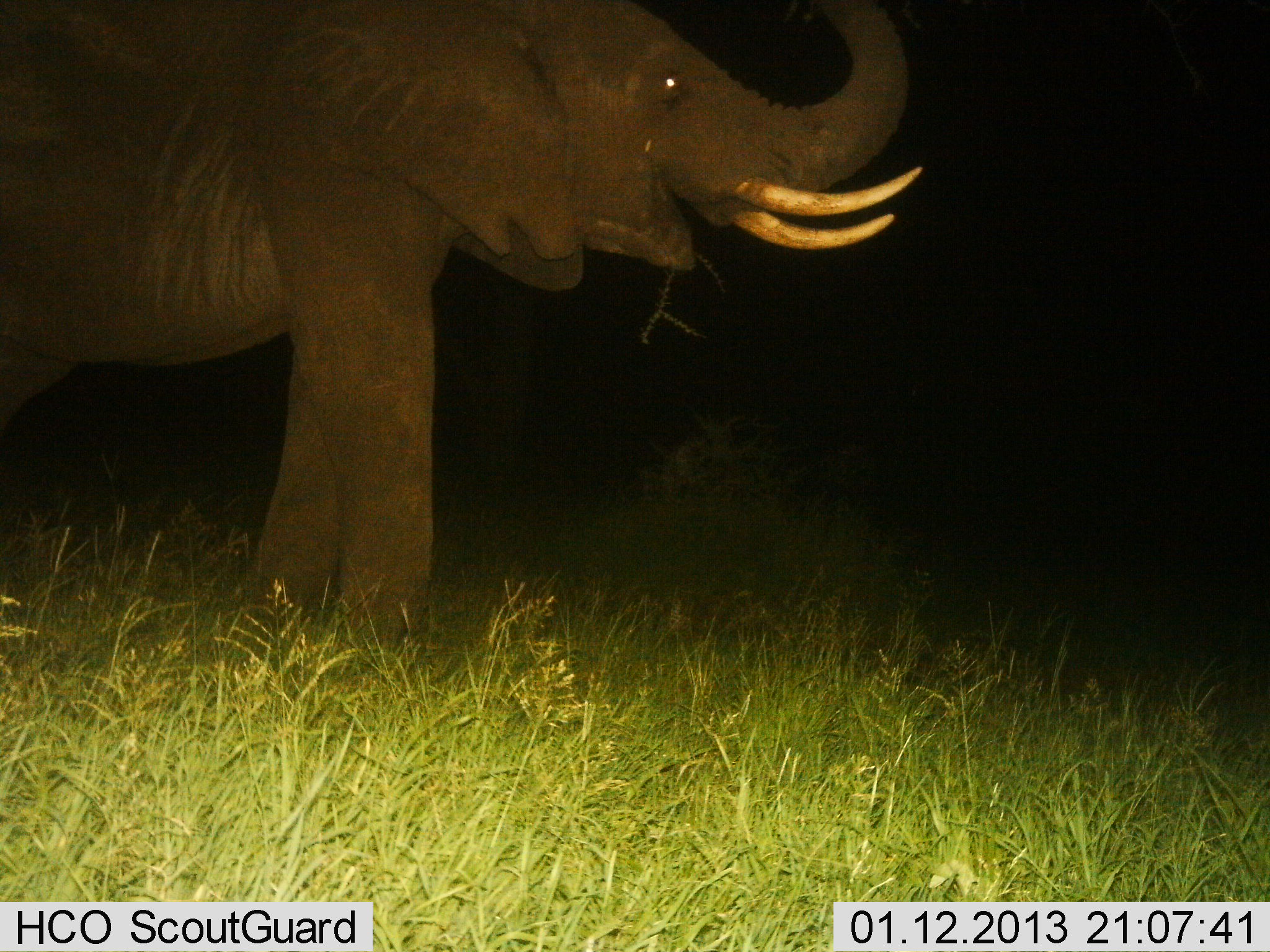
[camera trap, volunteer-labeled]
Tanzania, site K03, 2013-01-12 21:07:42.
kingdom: Animalia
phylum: Chordata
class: Mammalia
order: Proboscidea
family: Elephantidae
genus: Loxodonta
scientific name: Loxodonta africana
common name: african bush elephant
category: elephant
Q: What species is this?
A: Elephant (african bush elephant) (Loxodonta africana).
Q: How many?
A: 1.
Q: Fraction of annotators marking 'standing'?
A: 66%.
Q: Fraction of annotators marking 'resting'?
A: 0%.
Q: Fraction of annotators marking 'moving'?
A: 2%.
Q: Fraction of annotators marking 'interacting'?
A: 5%.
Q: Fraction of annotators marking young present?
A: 0%.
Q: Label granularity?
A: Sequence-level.